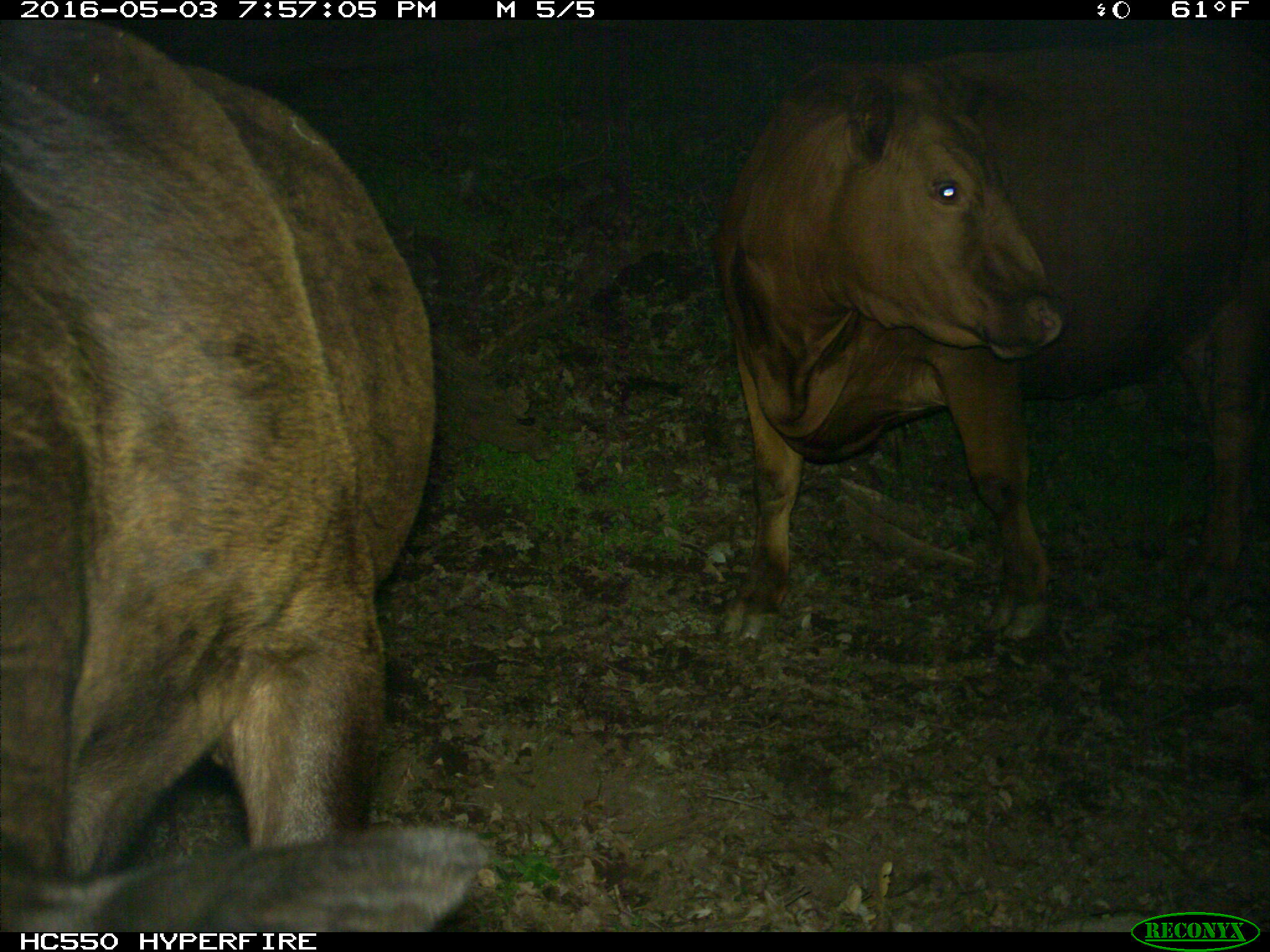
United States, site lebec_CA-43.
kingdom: Animalia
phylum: Chordata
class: Mammalia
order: Artiodactyla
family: Bovidae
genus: Bos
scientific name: Bos taurus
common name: domestic cow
Bos taurus (domestic cow).